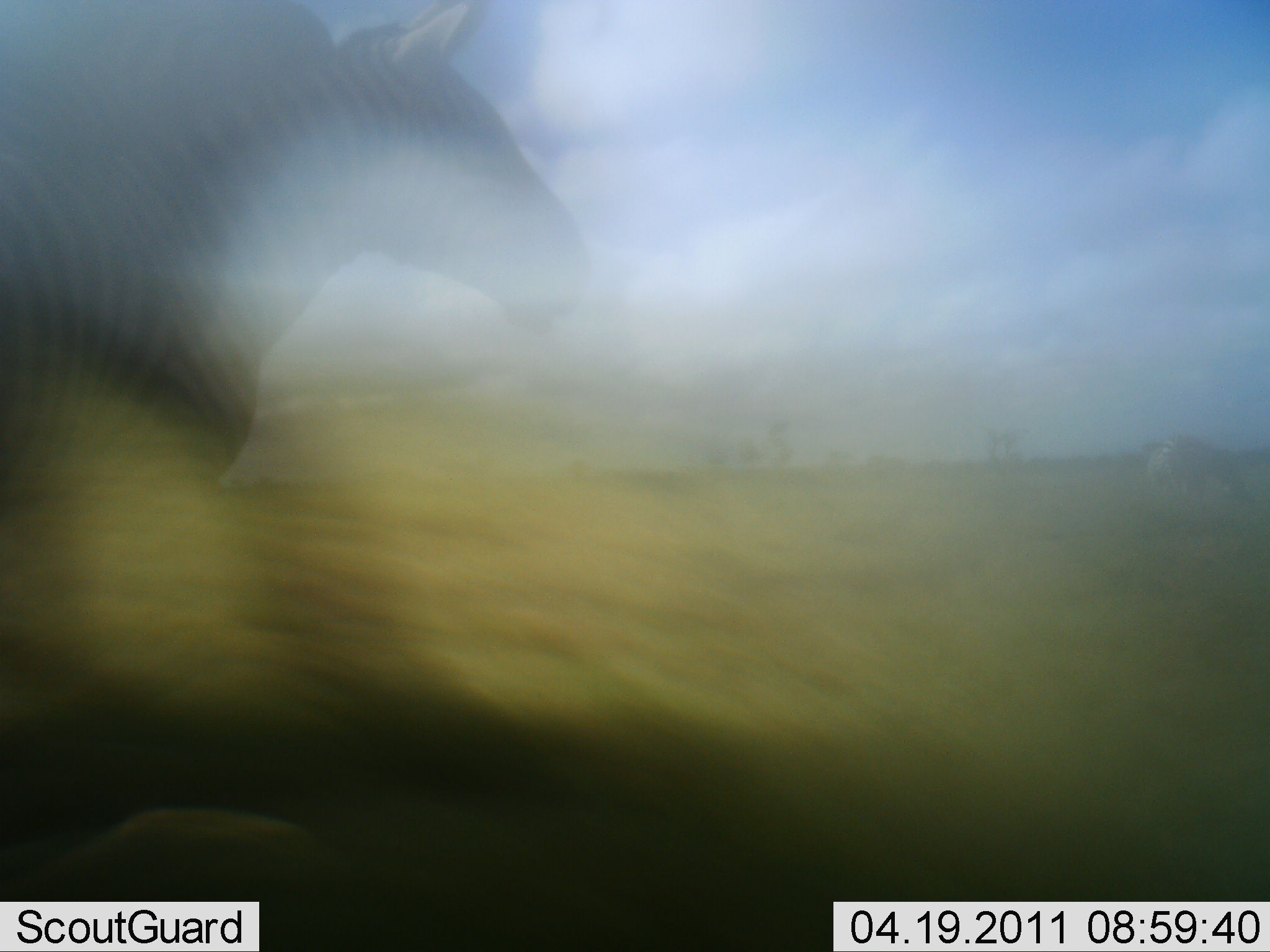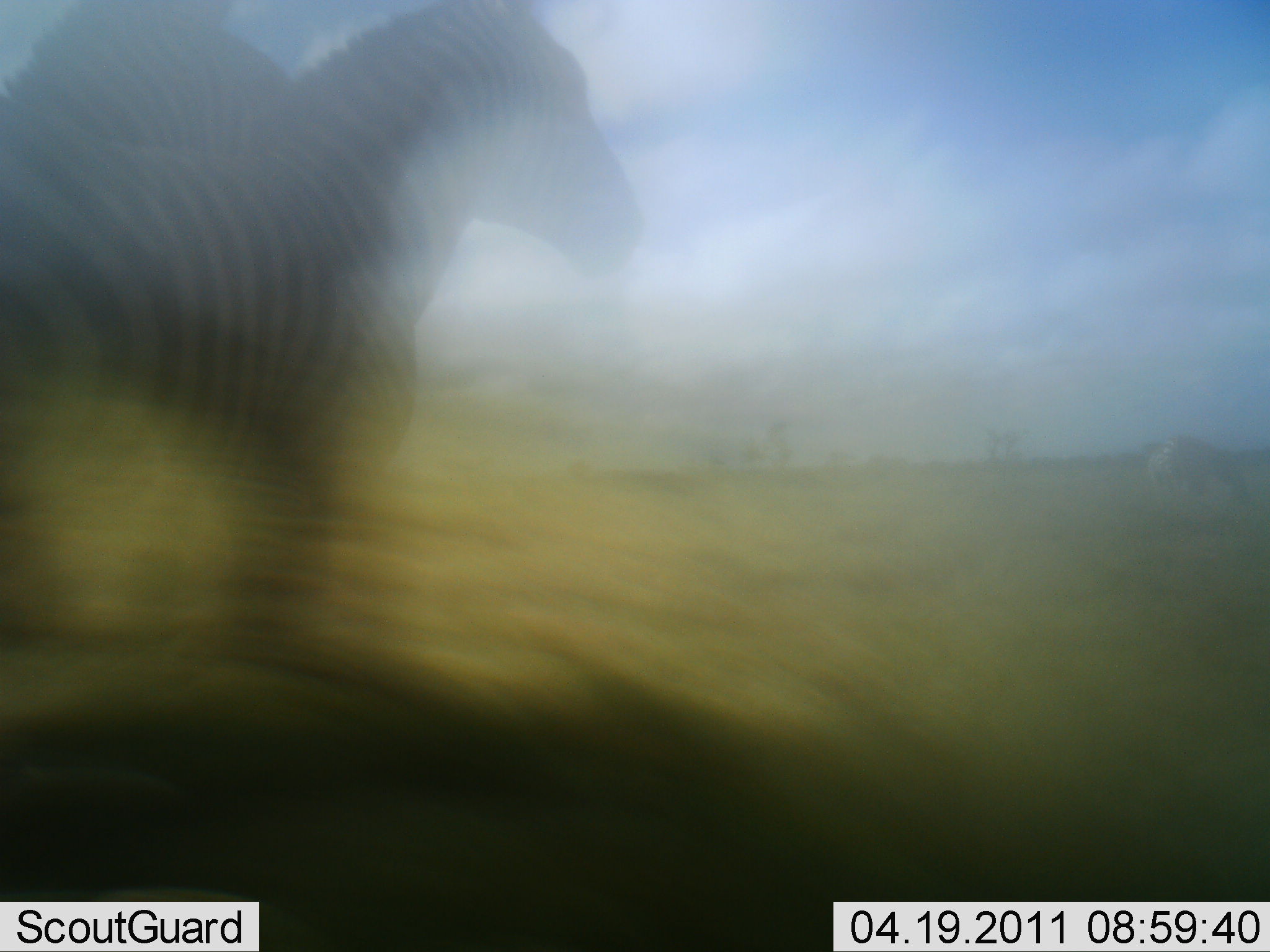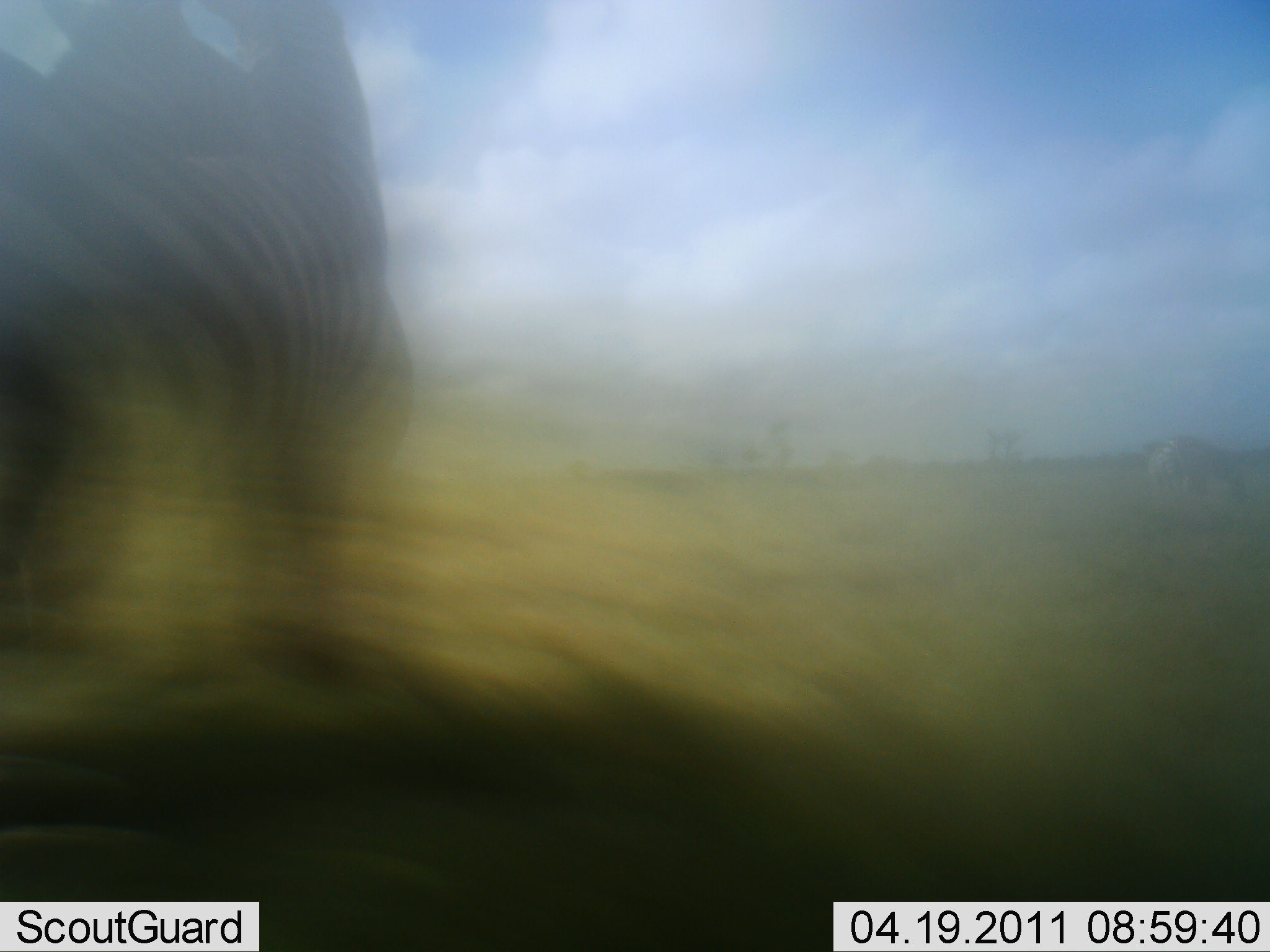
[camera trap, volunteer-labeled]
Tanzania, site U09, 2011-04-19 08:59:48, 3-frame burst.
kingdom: Animalia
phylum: Chordata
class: Mammalia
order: Perissodactyla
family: Equidae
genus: Equus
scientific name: Equus quagga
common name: plains zebra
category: zebra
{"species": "zebra (plains zebra) (Equus quagga)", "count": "2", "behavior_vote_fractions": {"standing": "45%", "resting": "0%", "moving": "45%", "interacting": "36%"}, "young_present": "0%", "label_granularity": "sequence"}